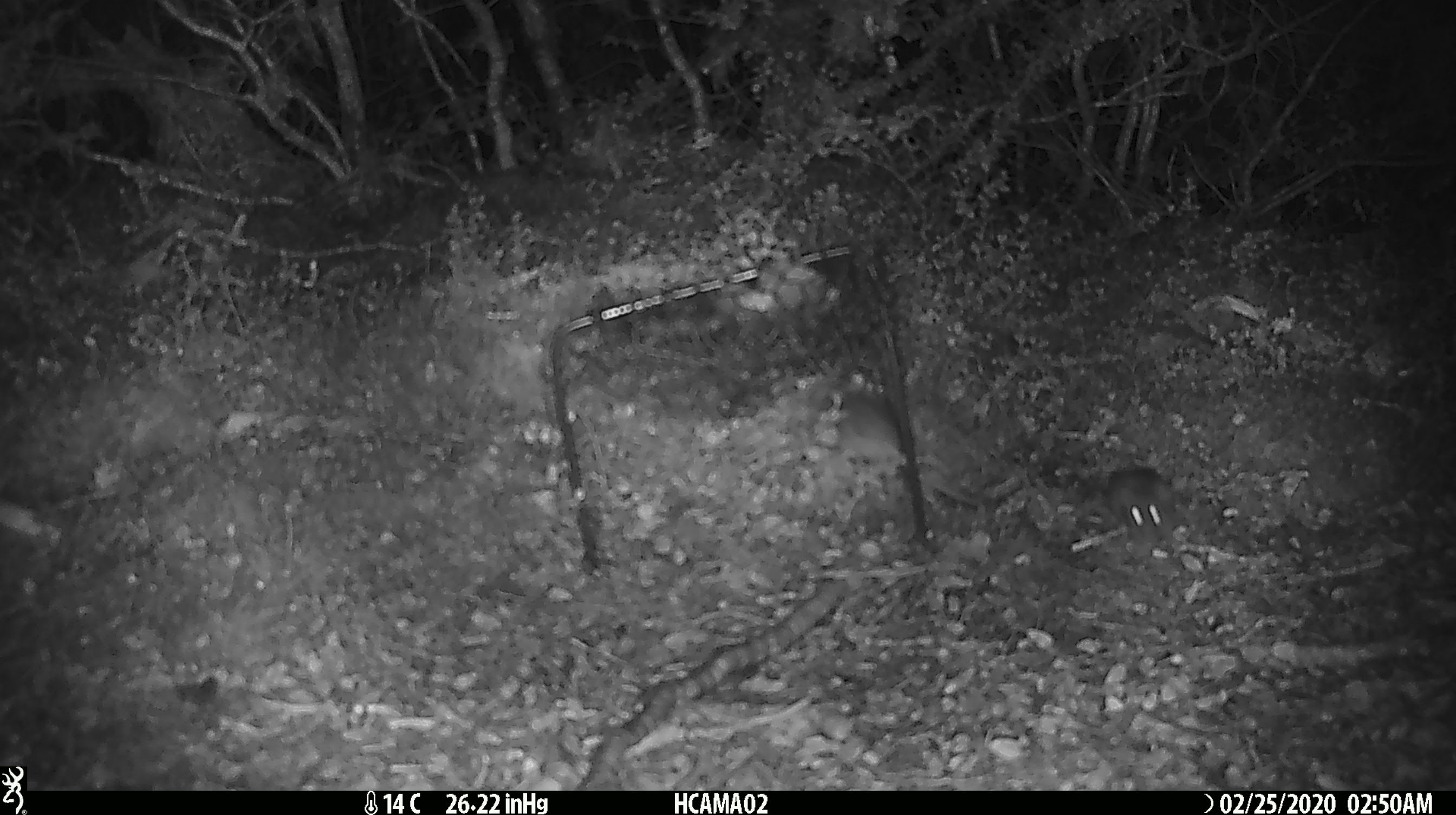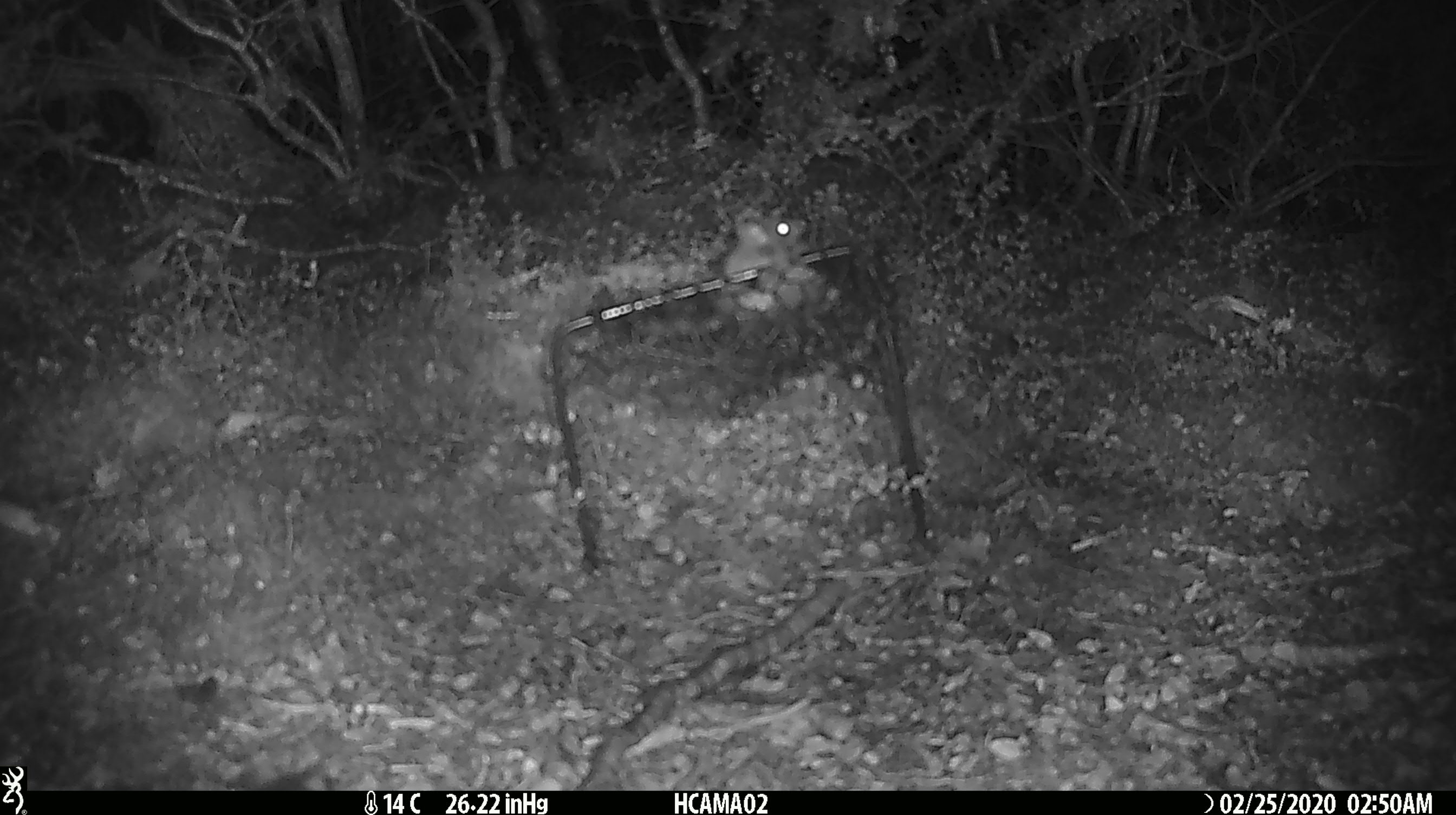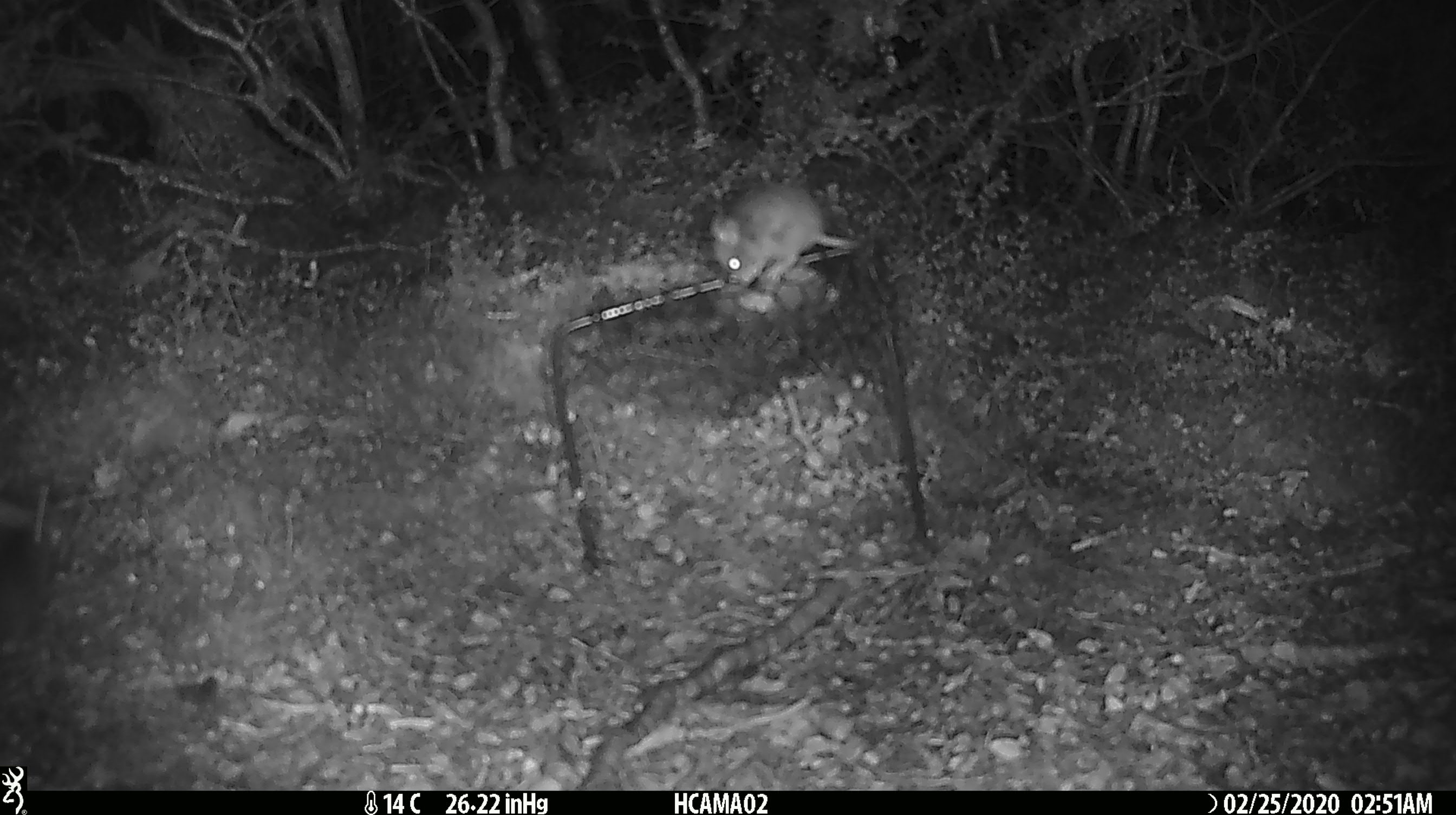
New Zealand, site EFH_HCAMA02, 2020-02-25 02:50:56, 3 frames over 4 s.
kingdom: Animalia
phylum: Chordata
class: Mammalia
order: Rodentia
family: Muridae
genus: Mus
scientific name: Mus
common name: mouse